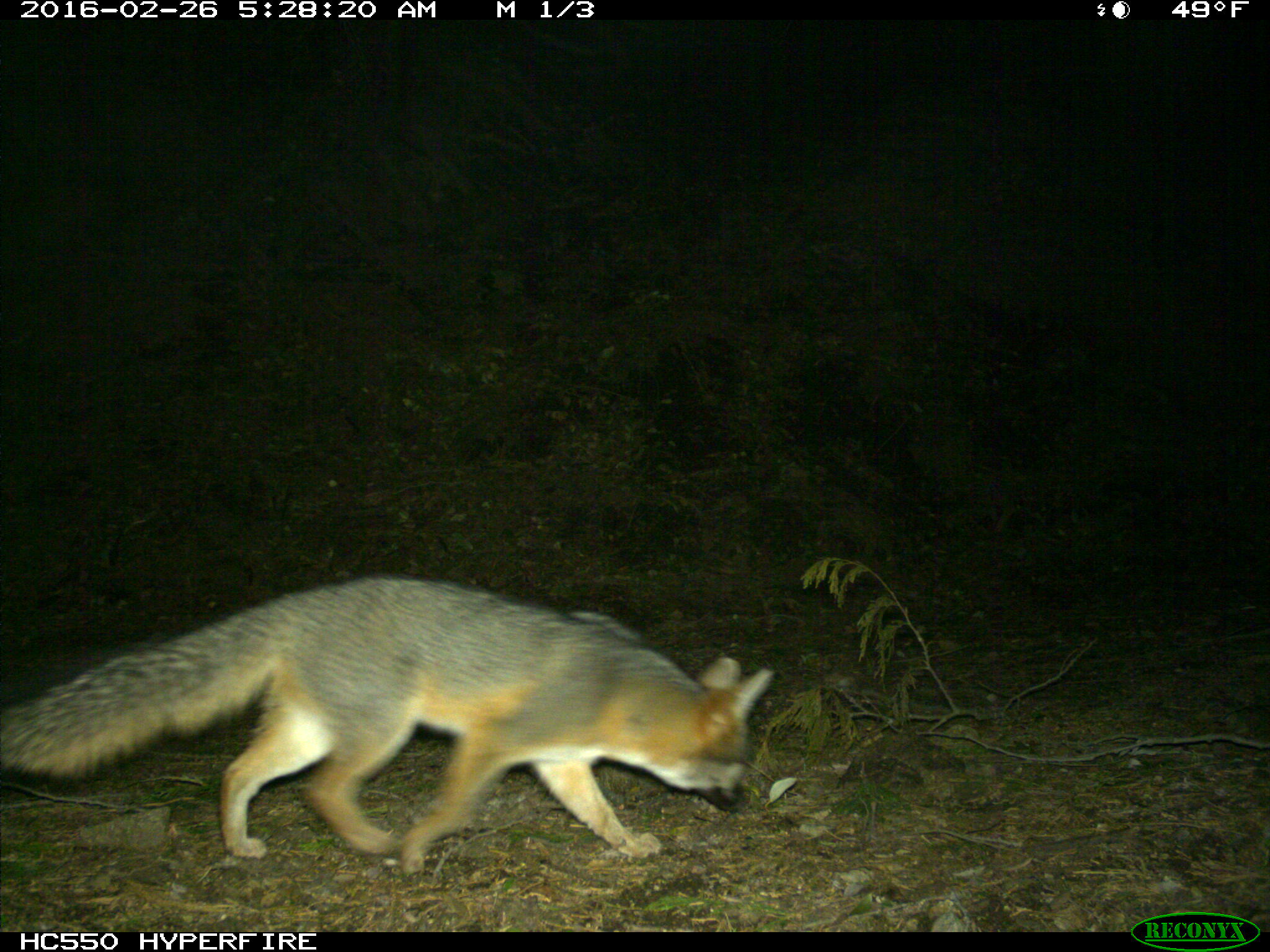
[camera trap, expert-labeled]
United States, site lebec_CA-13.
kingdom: Animalia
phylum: Chordata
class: Mammalia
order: Carnivora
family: Canidae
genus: Urocyon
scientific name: Urocyon cinereoargenteus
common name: gray fox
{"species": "Urocyon cinereoargenteus (gray fox)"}